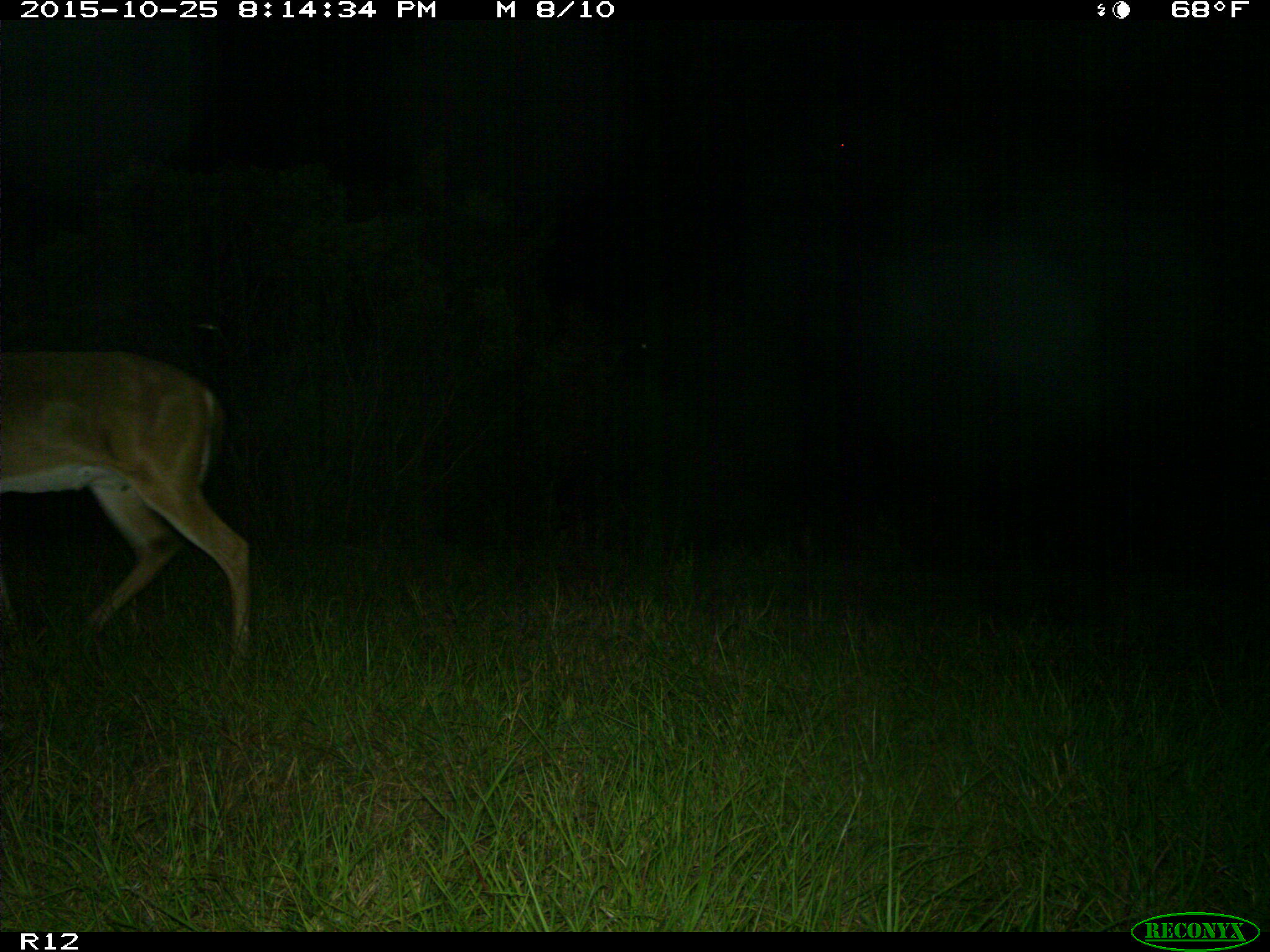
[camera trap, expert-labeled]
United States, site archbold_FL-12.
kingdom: Animalia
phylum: Chordata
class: Mammalia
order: Artiodactyla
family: Cervidae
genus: Odocoileus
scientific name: Odocoileus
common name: deer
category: unidentified deer